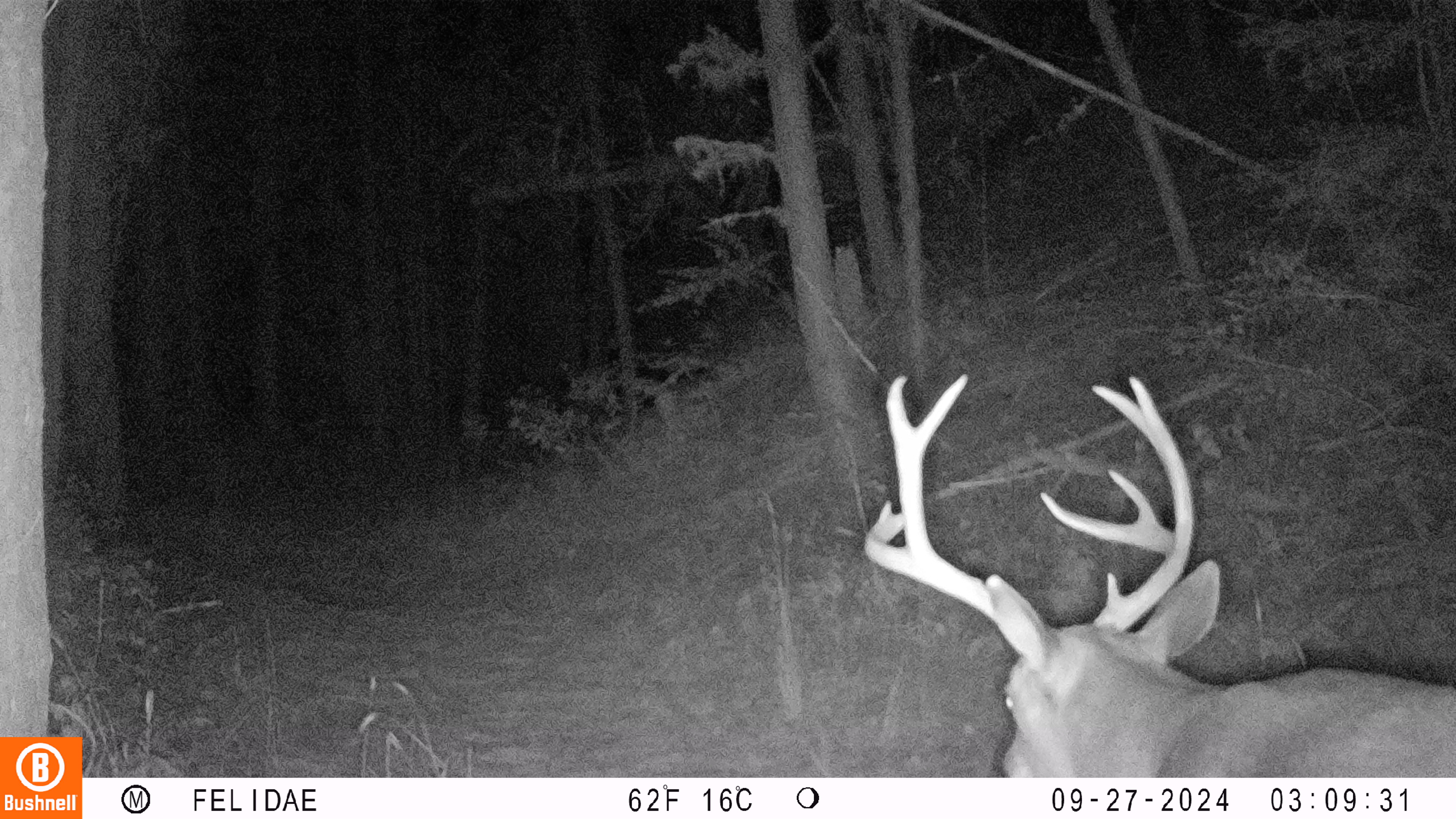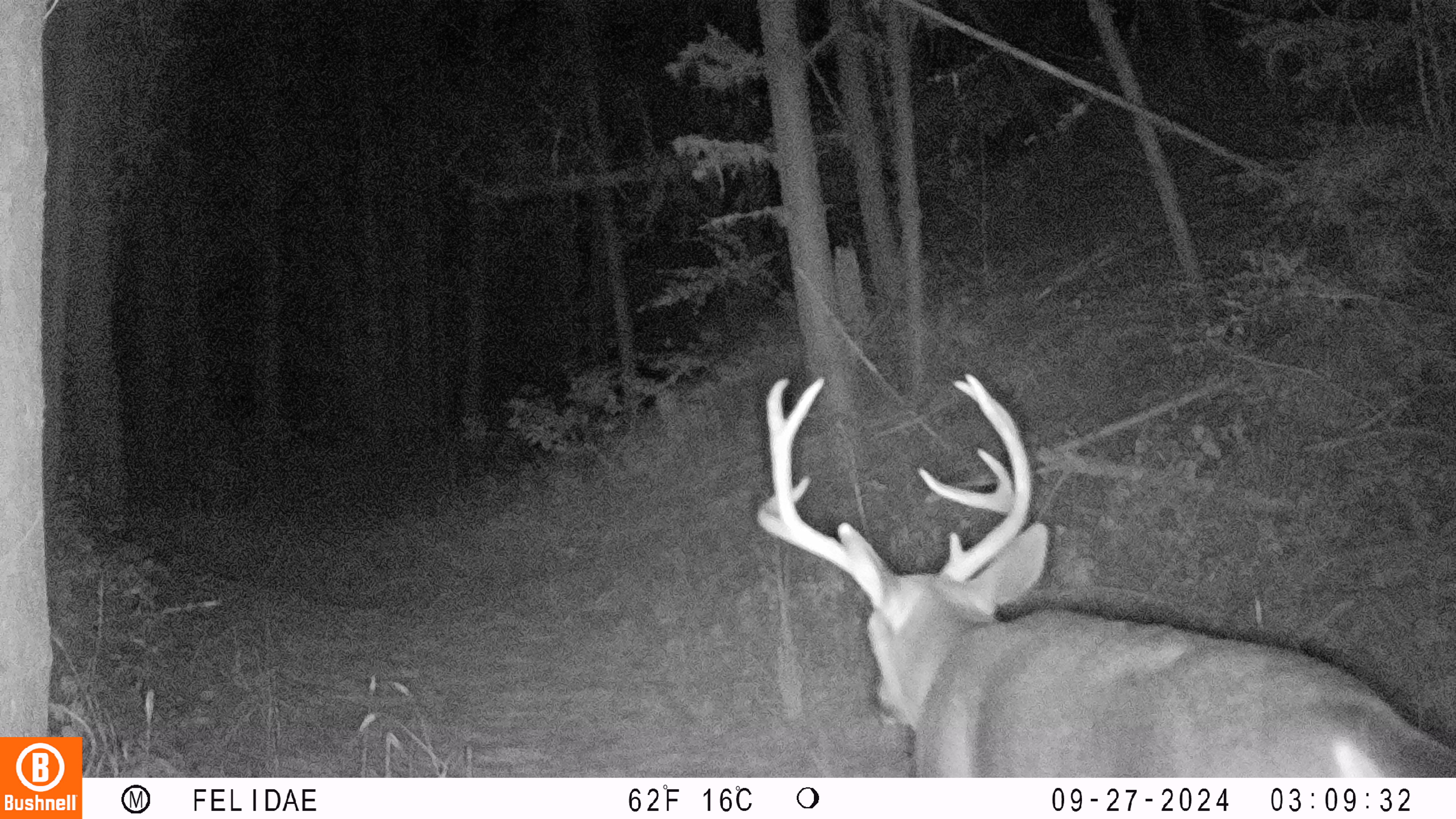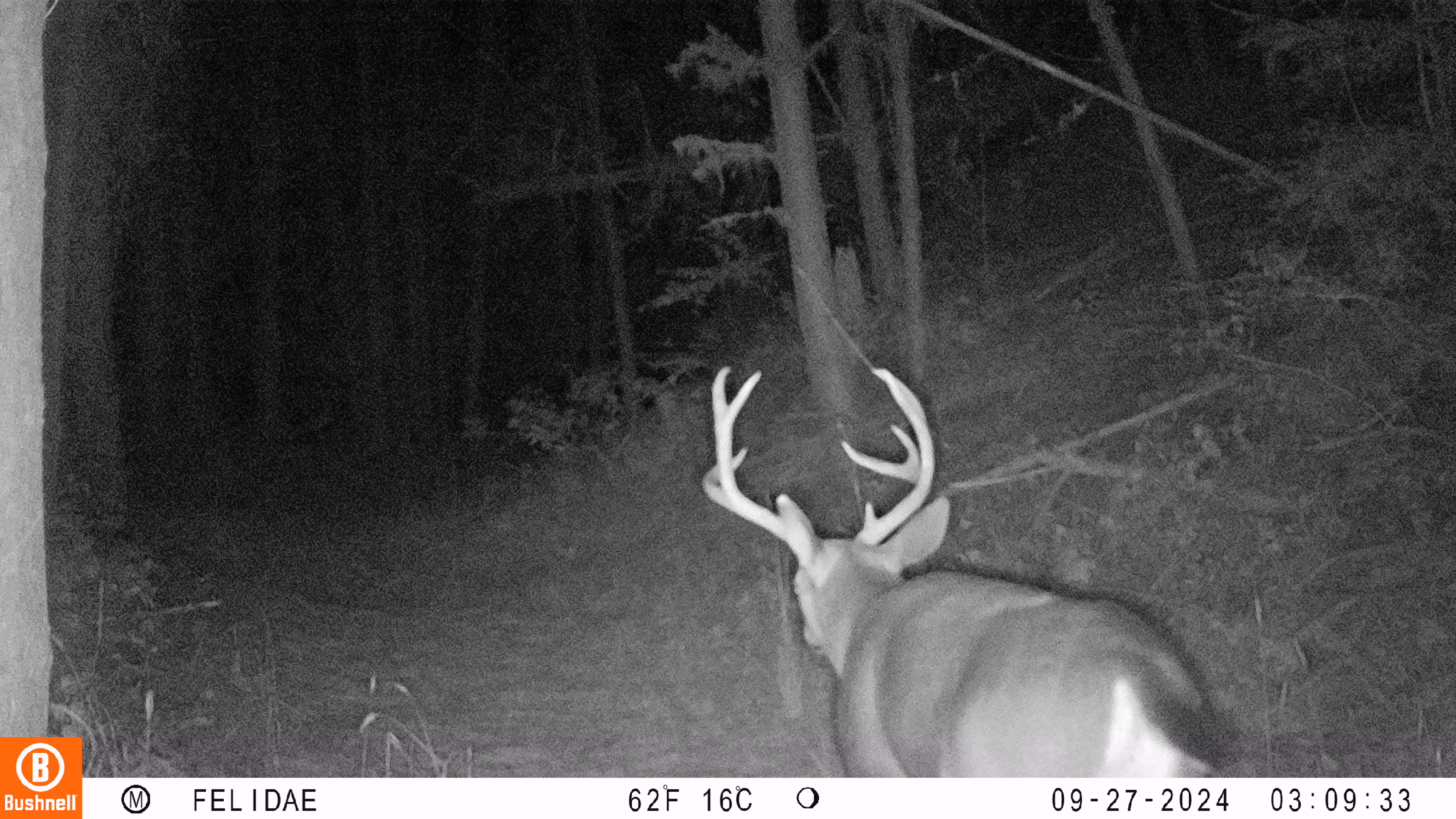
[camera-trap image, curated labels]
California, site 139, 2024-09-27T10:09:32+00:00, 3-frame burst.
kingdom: Animalia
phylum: Chordata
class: Mammalia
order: Artiodactyla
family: Cervidae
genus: Odocoileus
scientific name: Odocoileus hemionus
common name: mule deer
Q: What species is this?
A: Mule deer (Odocoileus hemionus).